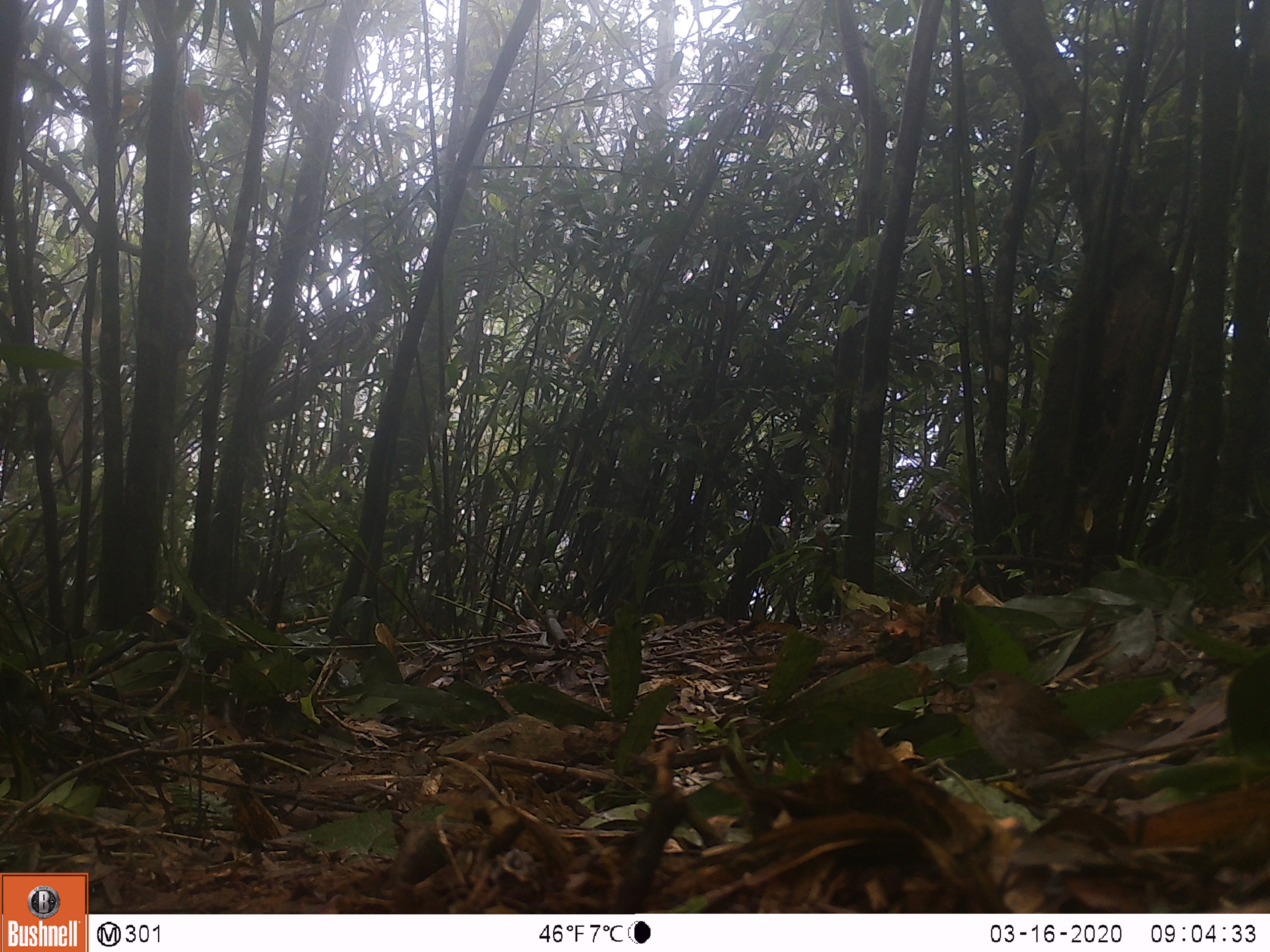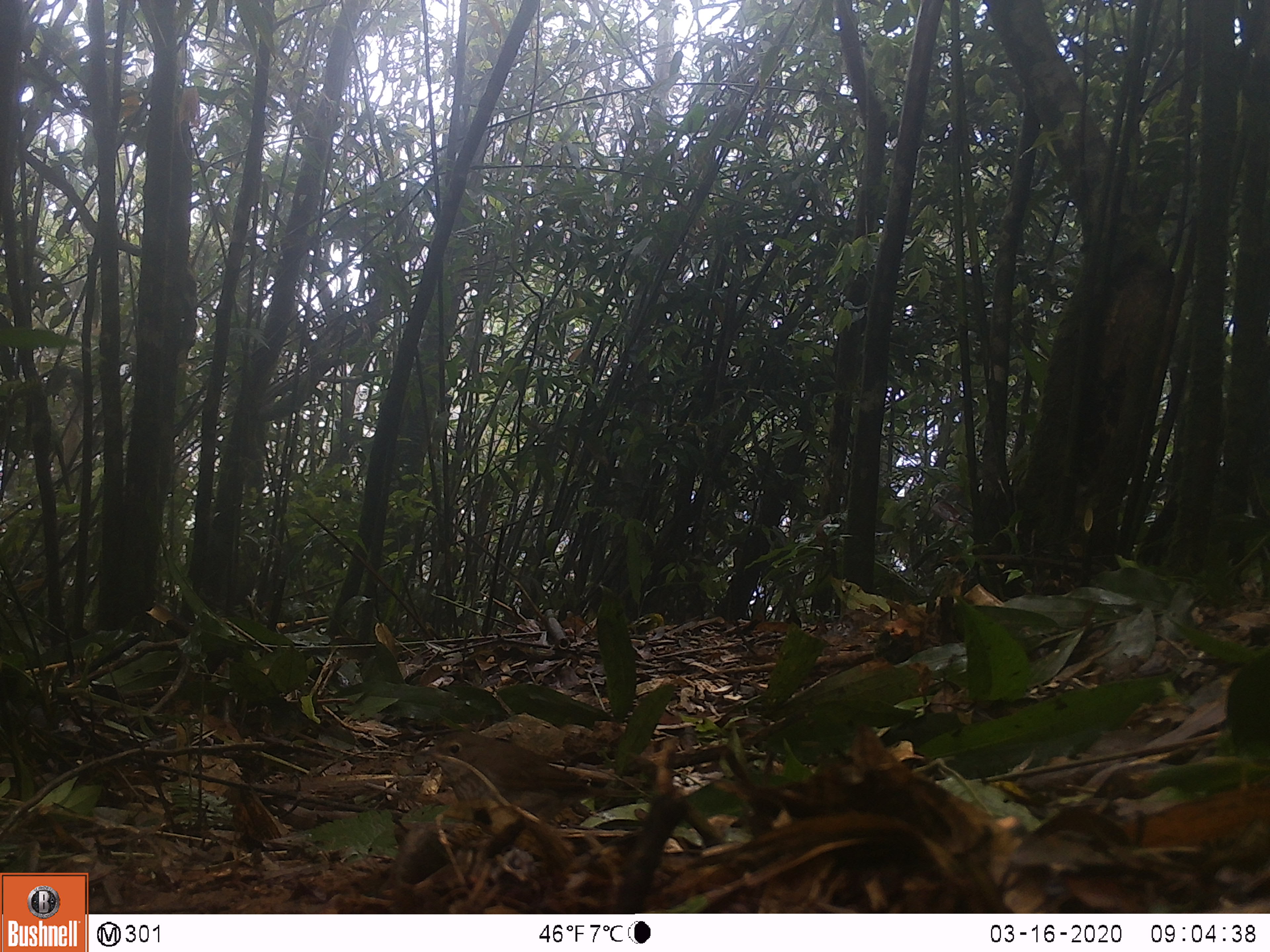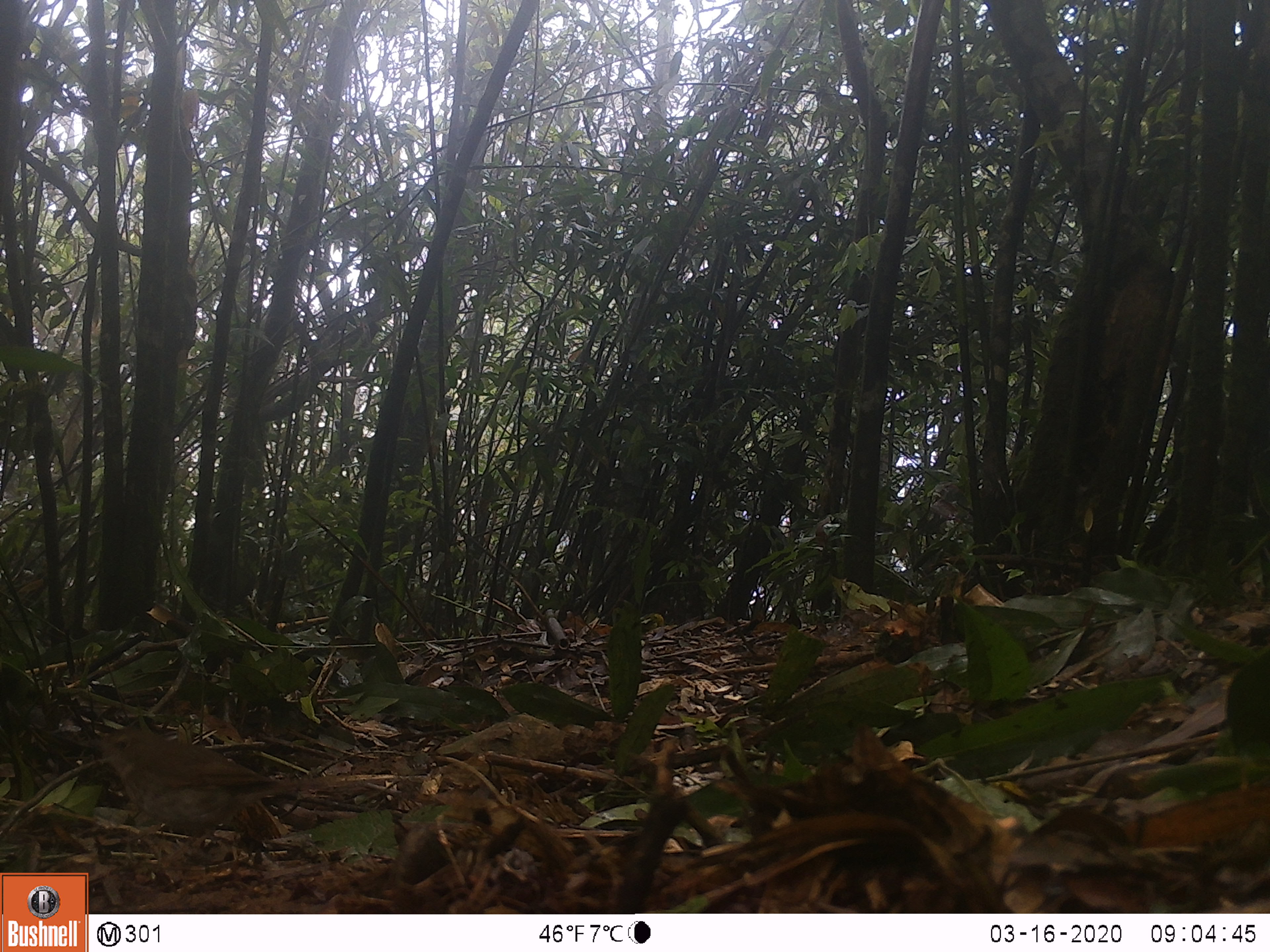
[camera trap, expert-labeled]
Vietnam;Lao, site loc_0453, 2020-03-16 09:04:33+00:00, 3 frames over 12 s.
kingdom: Animalia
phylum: Chordata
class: Aves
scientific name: Aves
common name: bird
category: unidentified bird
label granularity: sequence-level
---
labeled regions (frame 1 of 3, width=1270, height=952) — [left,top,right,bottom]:
unidentified bird: [954,668,1144,795]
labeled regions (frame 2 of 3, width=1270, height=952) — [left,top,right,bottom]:
unidentified bird: [414,730,645,828]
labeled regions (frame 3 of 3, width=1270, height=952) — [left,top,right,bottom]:
unidentified bird: [78,726,342,865]